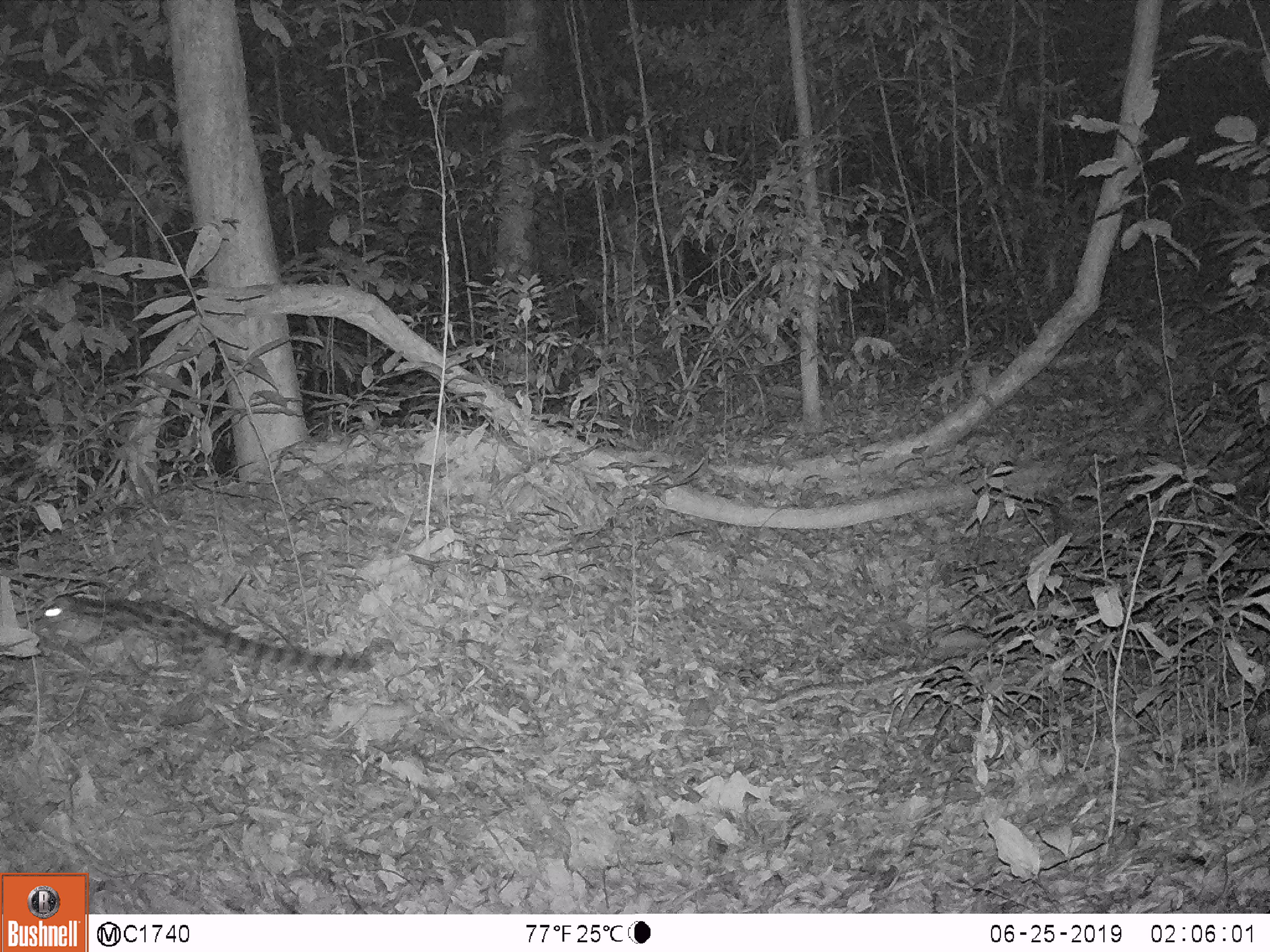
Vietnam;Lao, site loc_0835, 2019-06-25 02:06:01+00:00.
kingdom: Animalia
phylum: Chordata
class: Mammalia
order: Carnivora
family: Prionodontidae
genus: Prionodon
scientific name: Prionodon pardicolor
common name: spotted linsang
Spotted linsang (Prionodon pardicolor). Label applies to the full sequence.